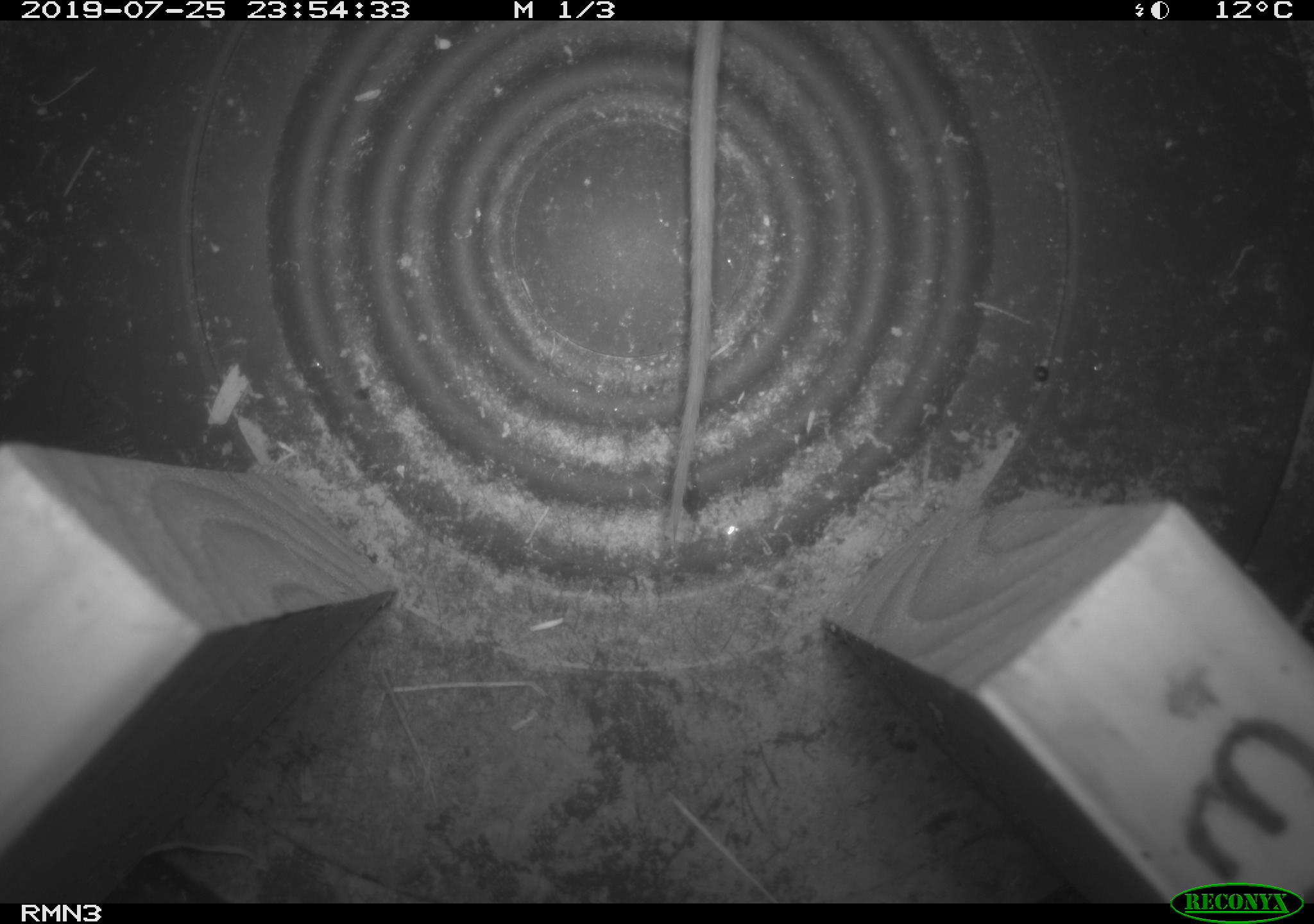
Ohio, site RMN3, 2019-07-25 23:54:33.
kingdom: Animalia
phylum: Chordata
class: Mammalia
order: Rodentia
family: Cricetidae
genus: Peromyscus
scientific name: Peromyscus leucopus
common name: white-footed mouse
White-footed mouse (Peromyscus leucopus).